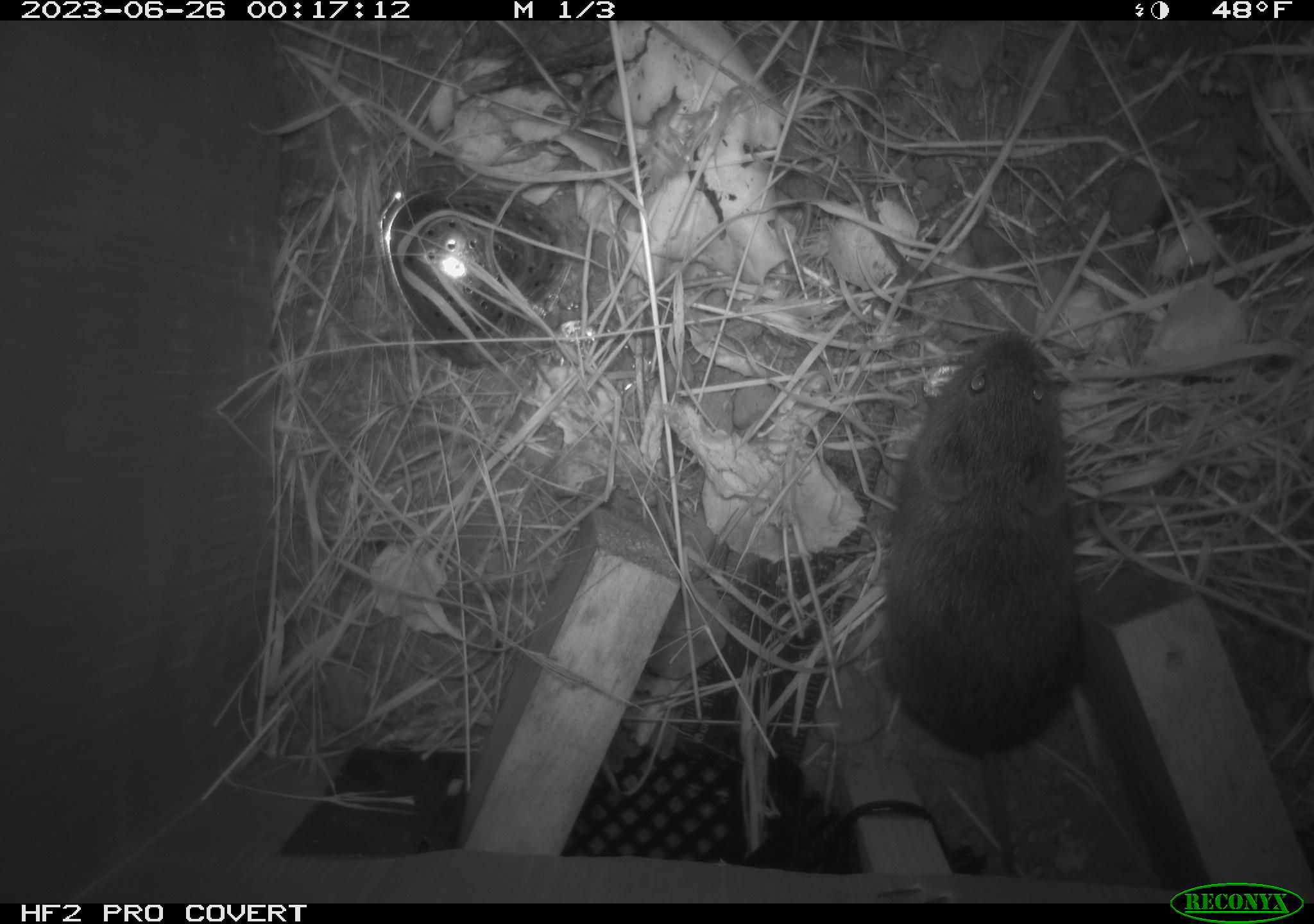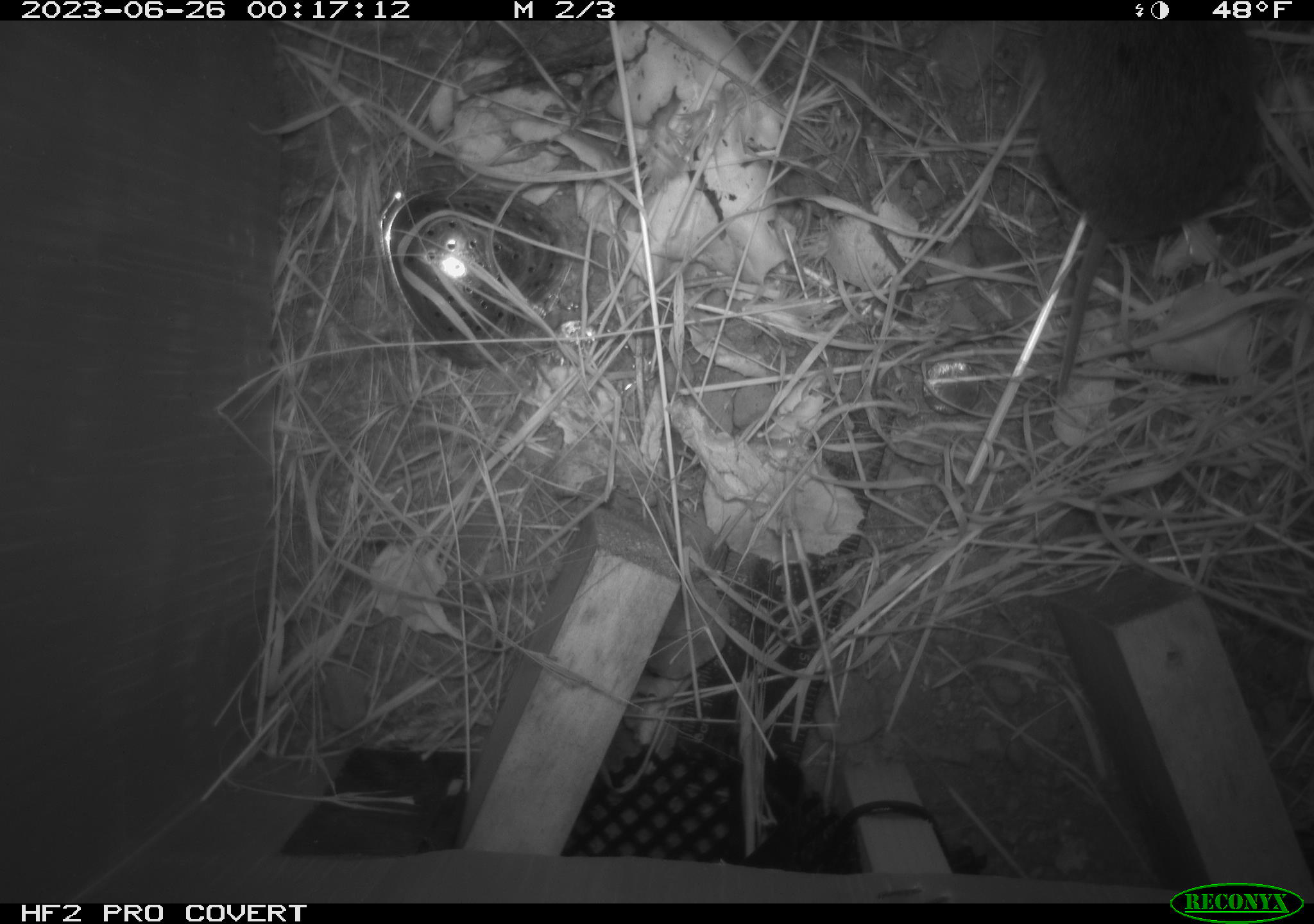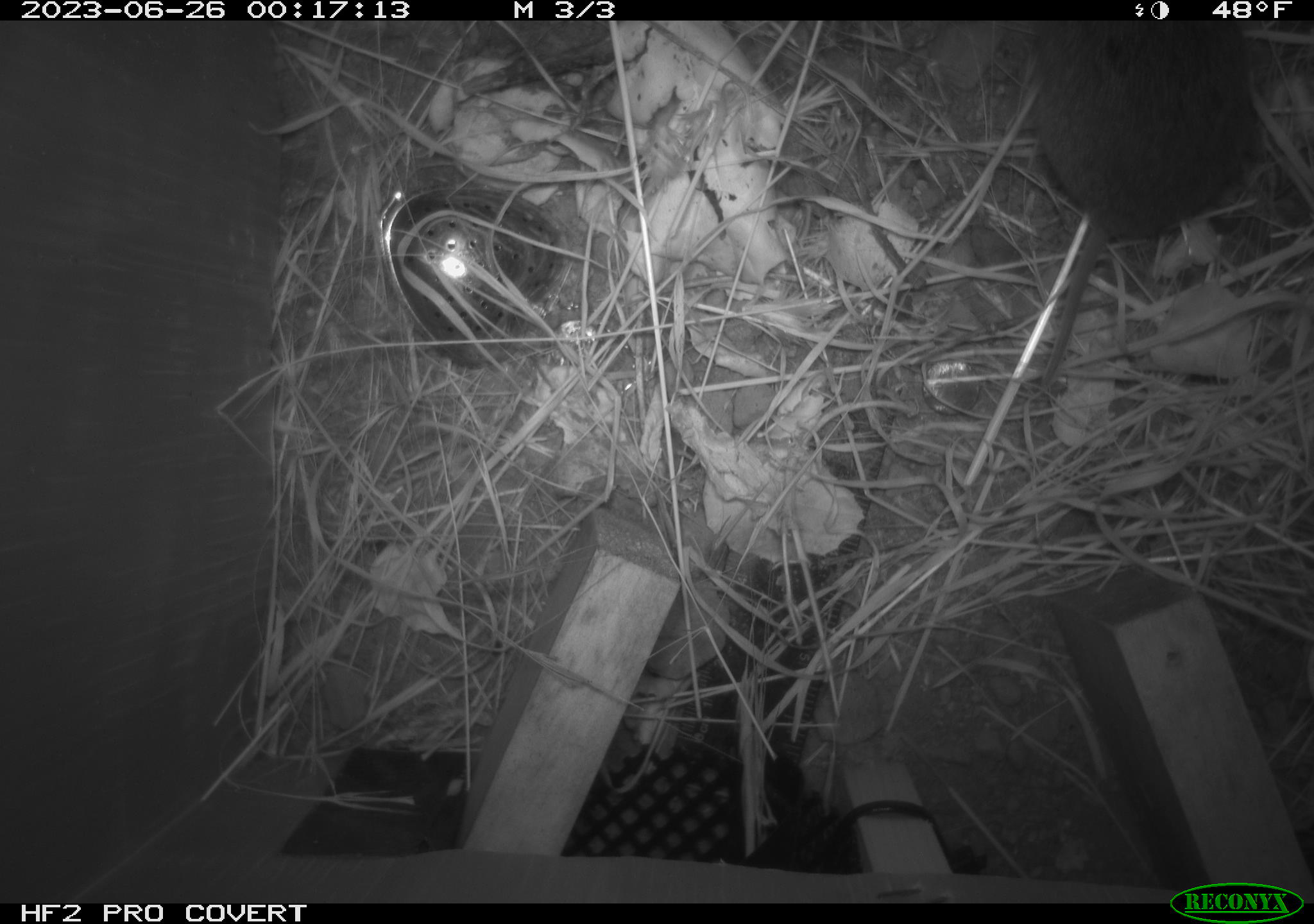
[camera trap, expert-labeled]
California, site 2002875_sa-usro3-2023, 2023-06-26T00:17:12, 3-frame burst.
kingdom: Animalia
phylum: Chordata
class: Mammalia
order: Rodentia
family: Cricetidae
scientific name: Arvicolinae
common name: voles, lemmings, and muskrats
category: arvicolinae subfamily